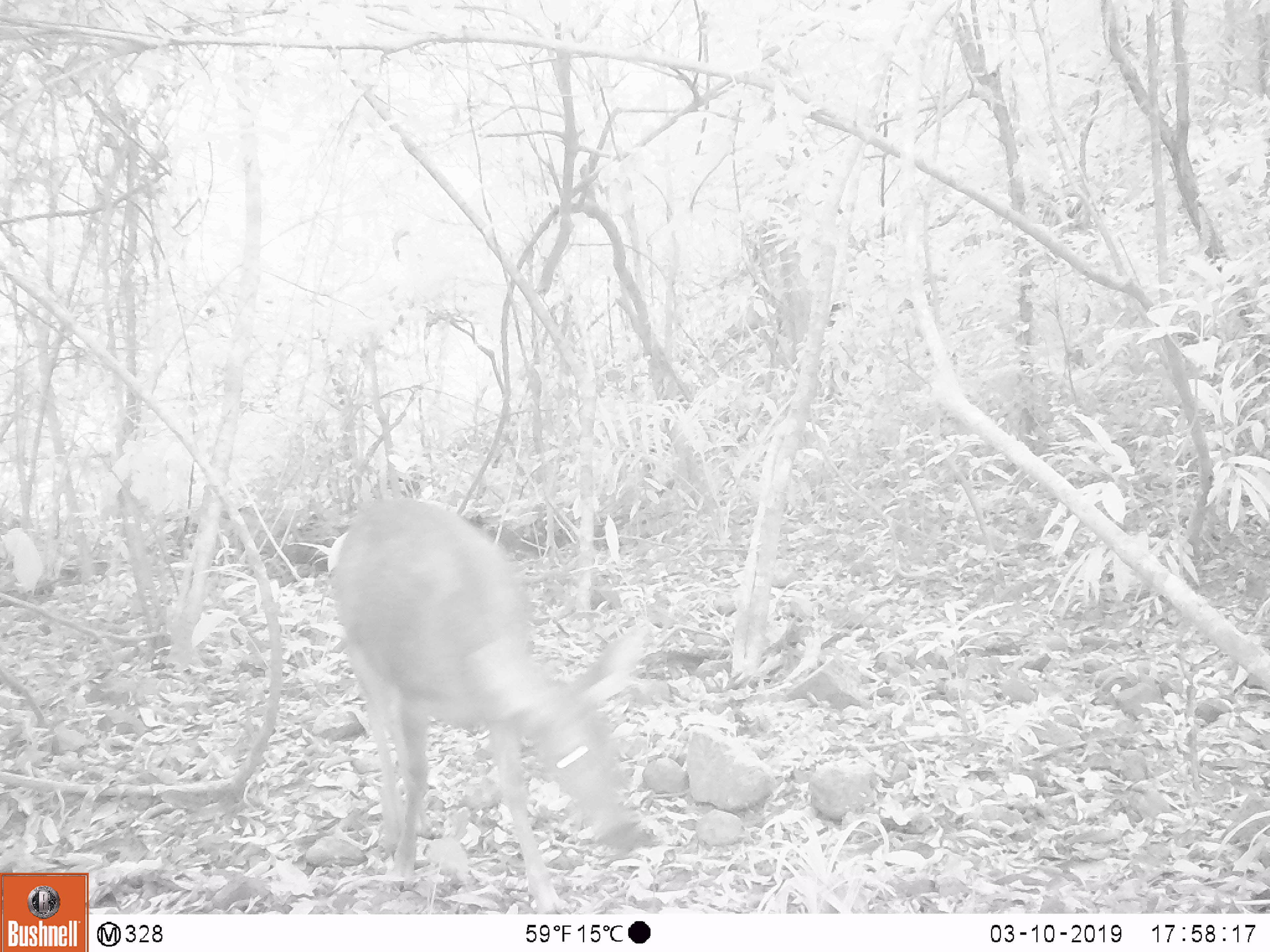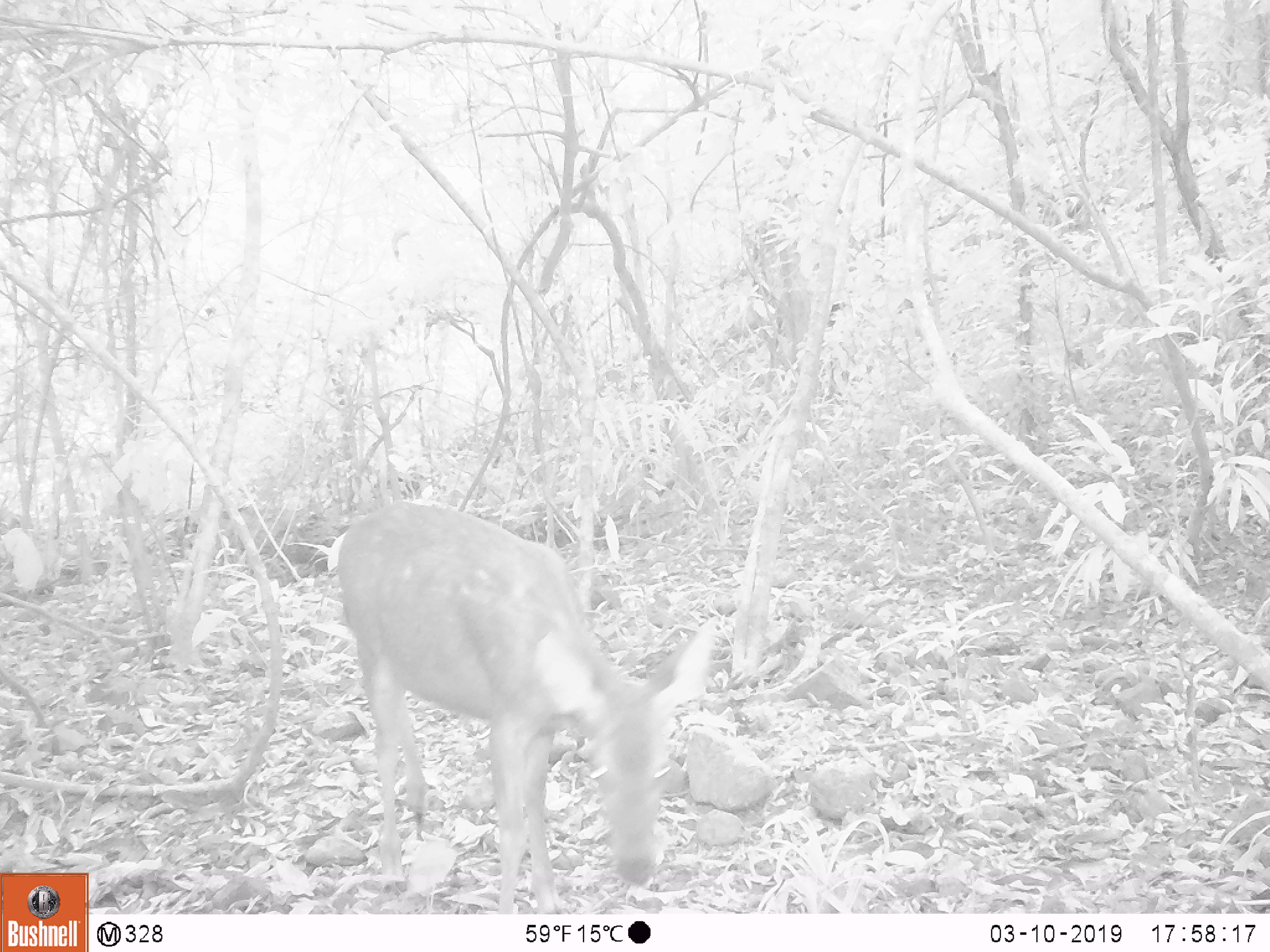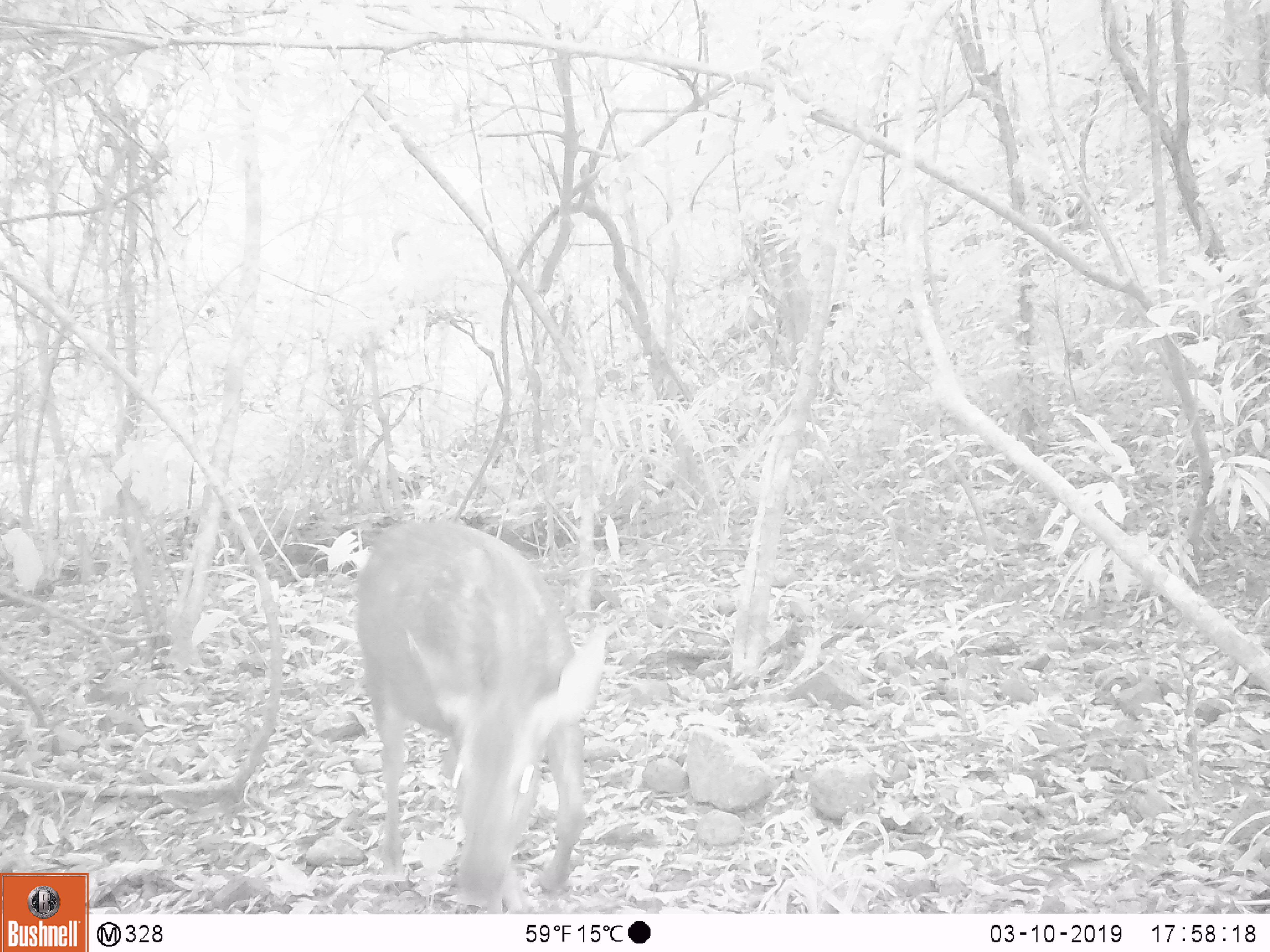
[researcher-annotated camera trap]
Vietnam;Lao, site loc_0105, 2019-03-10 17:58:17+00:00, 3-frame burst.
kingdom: Animalia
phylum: Chordata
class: Mammalia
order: Artiodactyla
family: Cervidae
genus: Rusa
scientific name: Rusa unicolor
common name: sambar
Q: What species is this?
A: Sambar (Rusa unicolor).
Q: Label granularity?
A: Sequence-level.